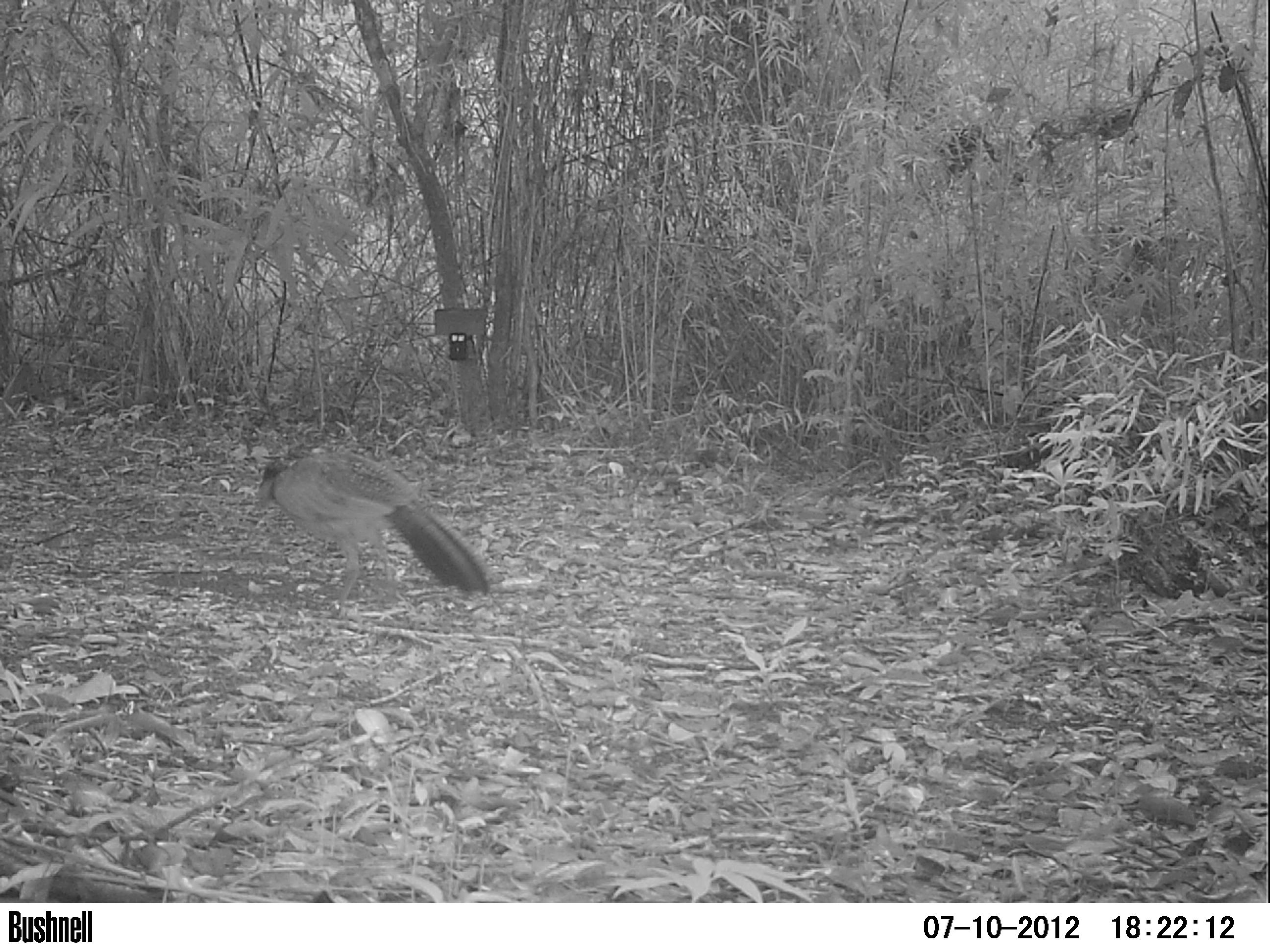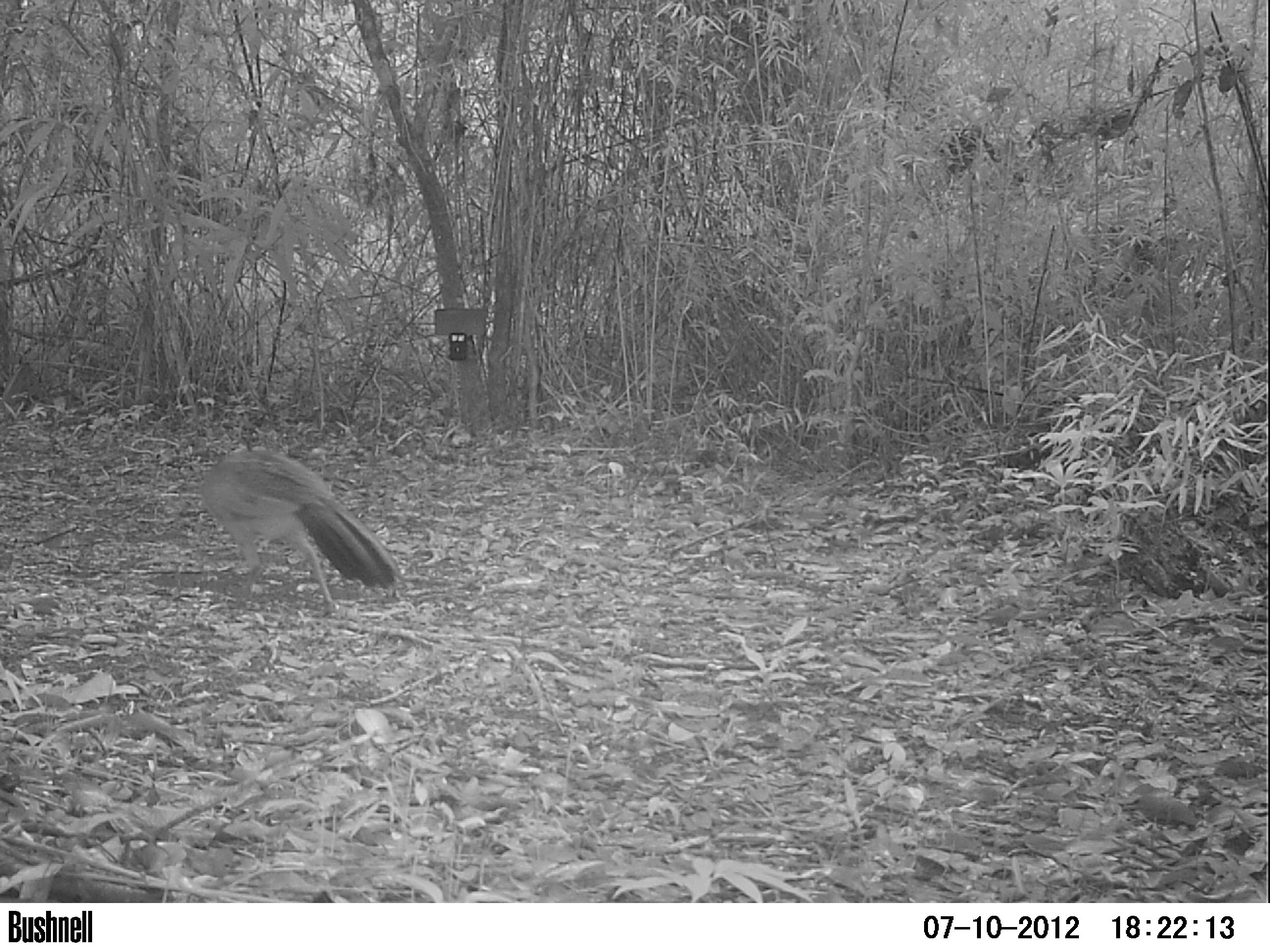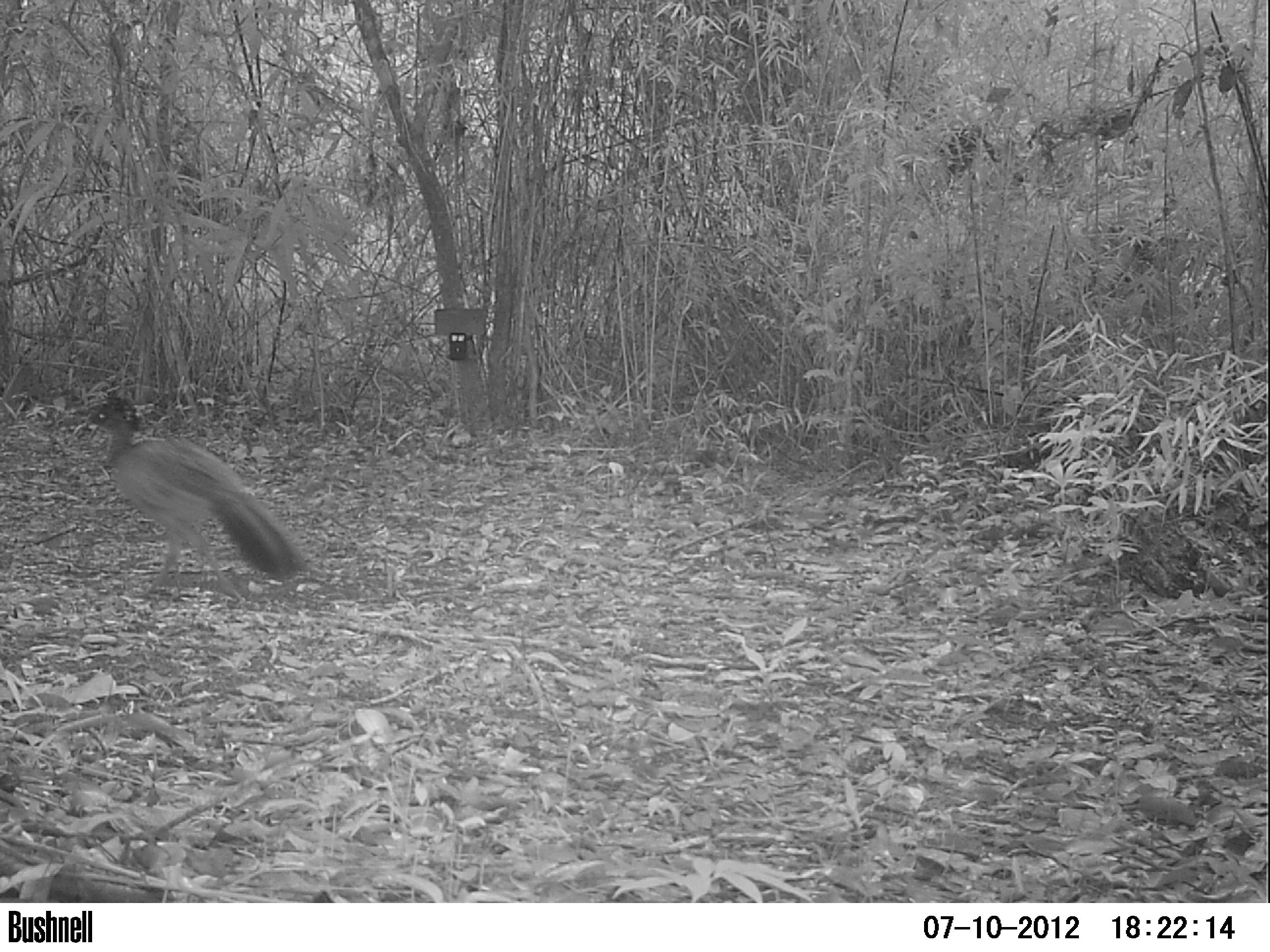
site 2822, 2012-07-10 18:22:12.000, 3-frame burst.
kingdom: Animalia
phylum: Chordata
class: Aves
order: Galliformes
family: Cracidae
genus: Crax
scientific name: Crax rubra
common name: great curassow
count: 2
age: adult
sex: female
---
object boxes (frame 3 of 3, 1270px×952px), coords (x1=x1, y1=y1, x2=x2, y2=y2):
crax rubra: (x1=74, y1=394, x2=307, y2=599)